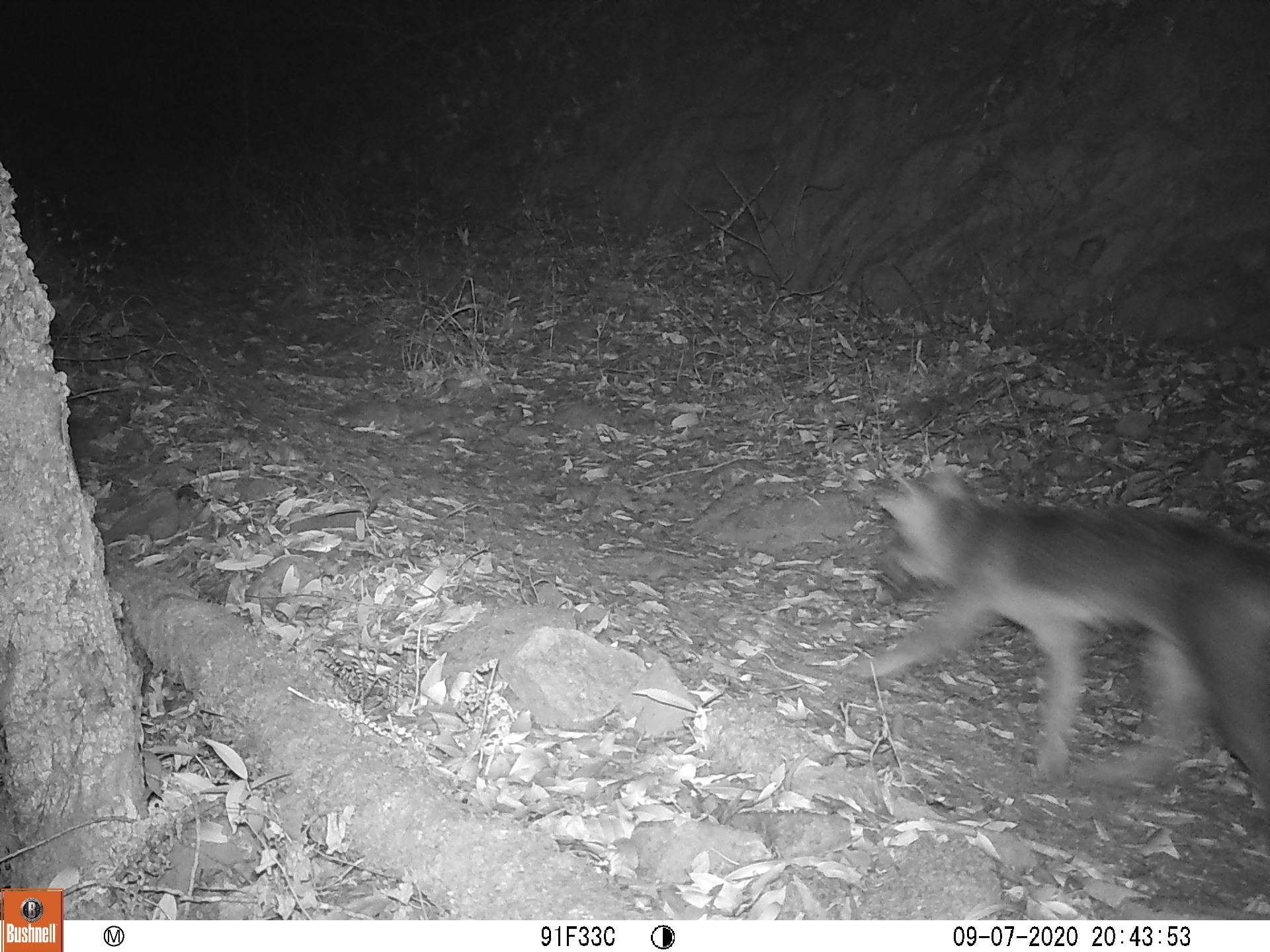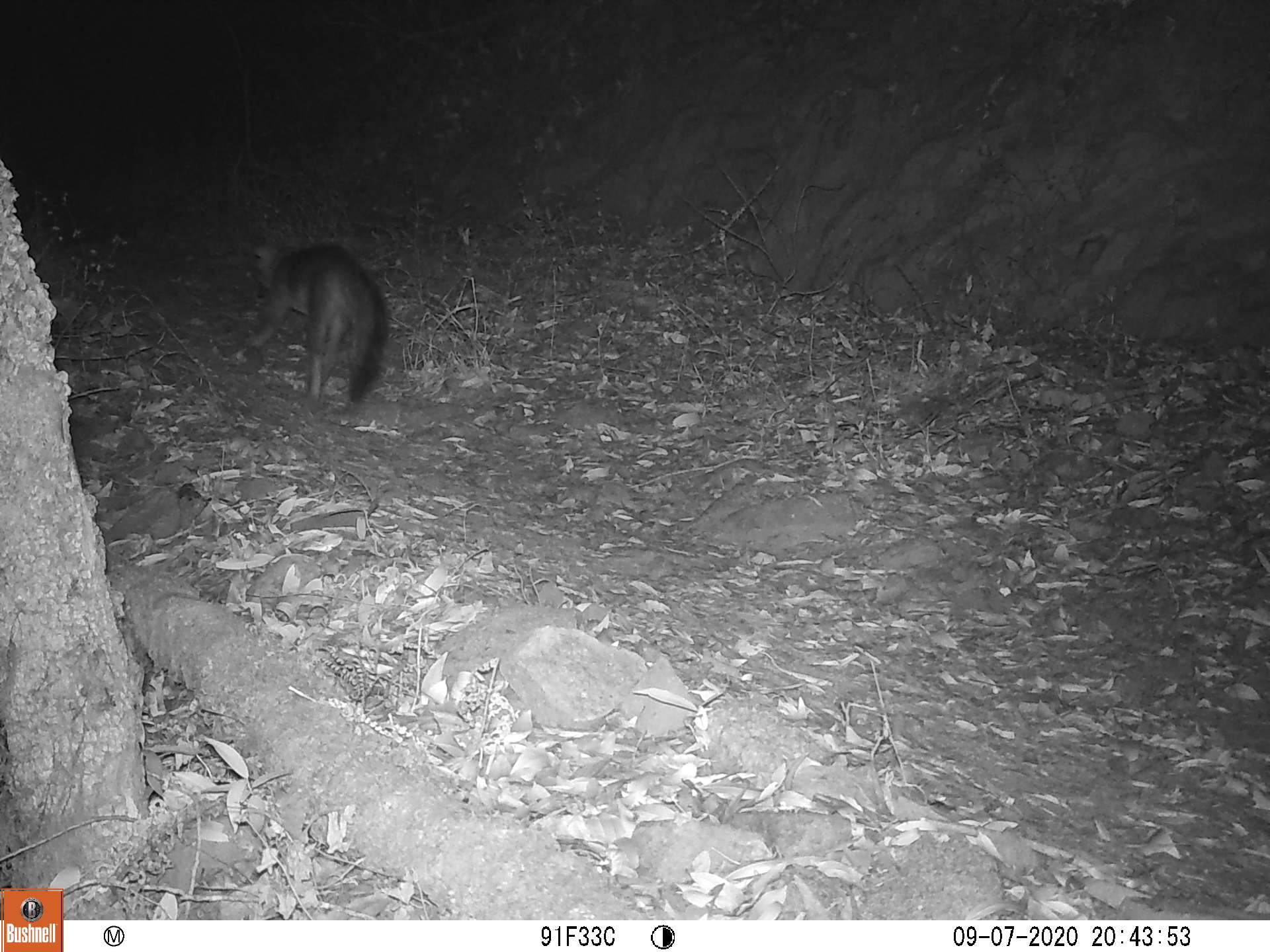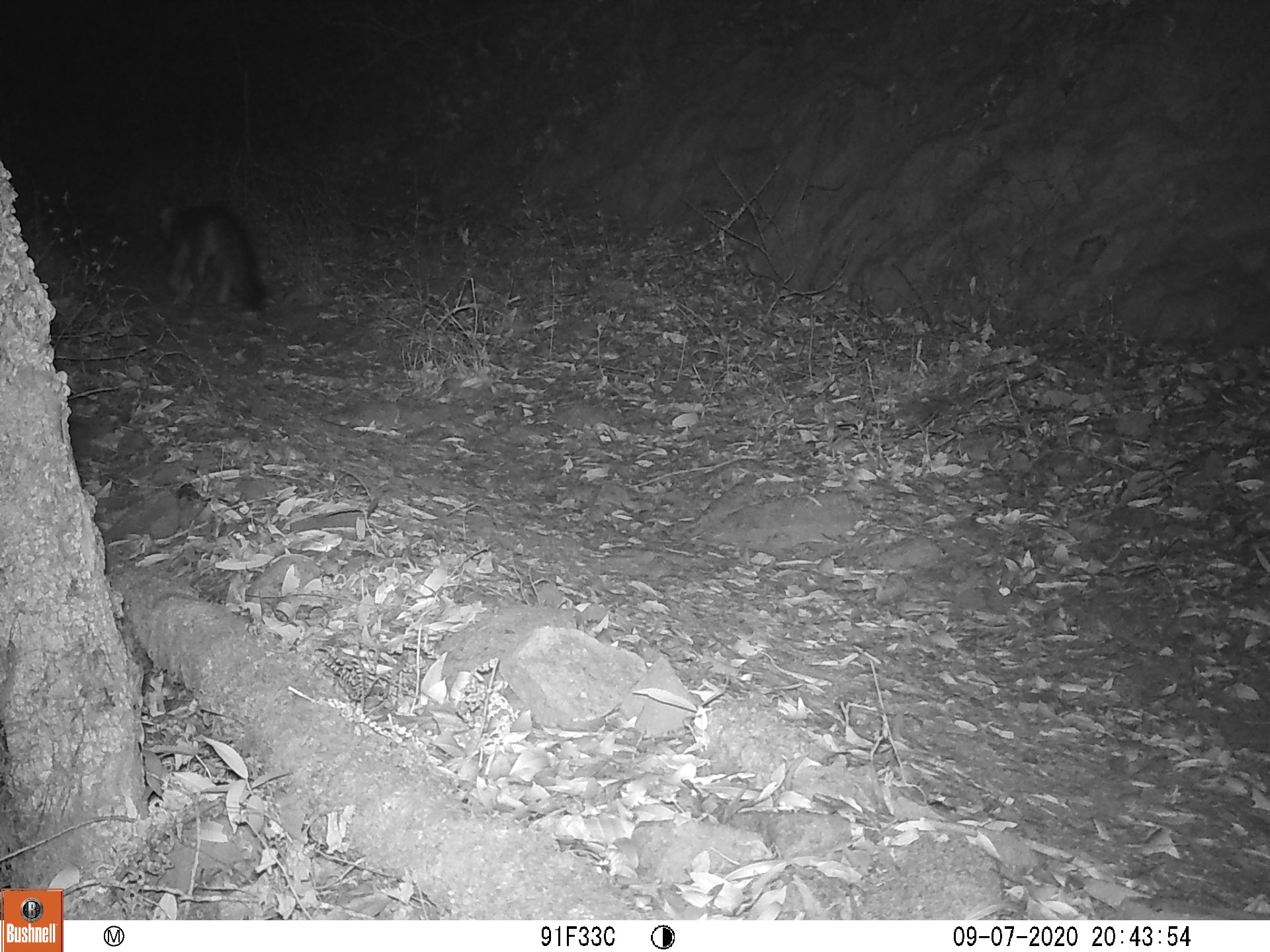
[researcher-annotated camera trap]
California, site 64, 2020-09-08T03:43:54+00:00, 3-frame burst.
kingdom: Animalia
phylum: Chordata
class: Mammalia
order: Carnivora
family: Canidae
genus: Urocyon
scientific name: Urocyon cinereoargenteus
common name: gray fox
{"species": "gray fox (Urocyon cinereoargenteus)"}